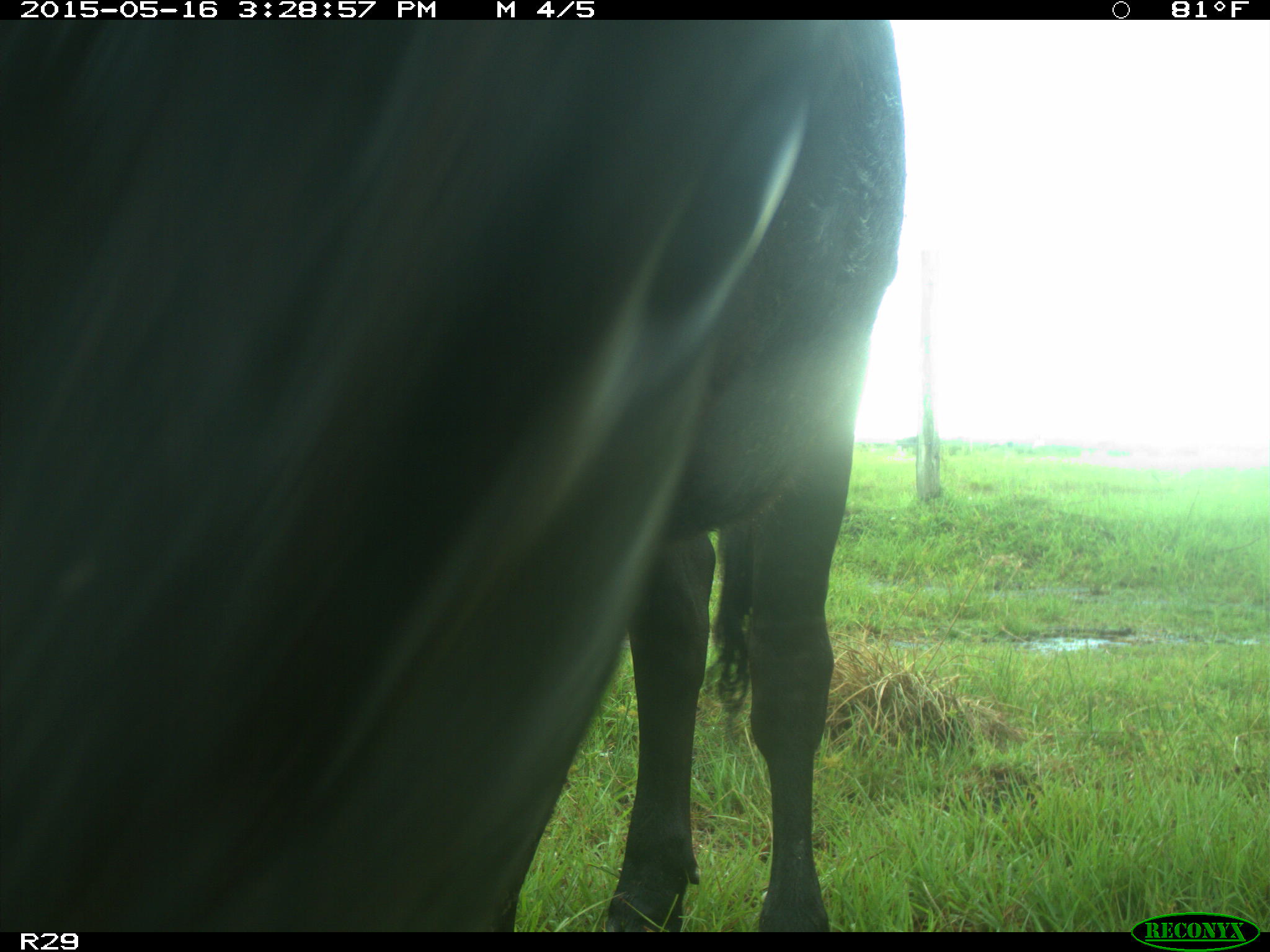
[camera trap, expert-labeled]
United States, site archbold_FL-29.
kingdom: Animalia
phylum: Chordata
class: Mammalia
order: Artiodactyla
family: Bovidae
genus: Bos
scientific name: Bos taurus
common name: domestic cow